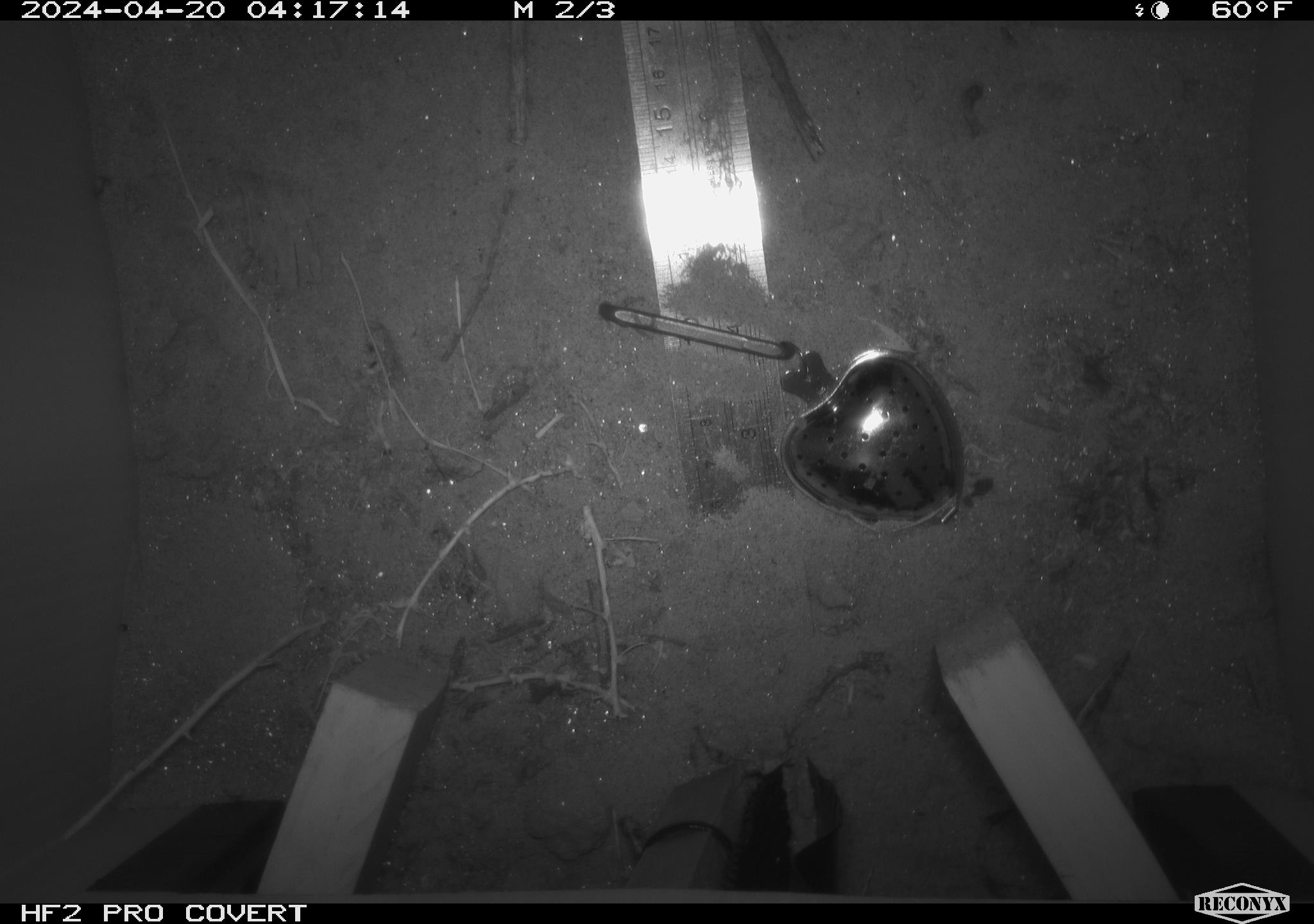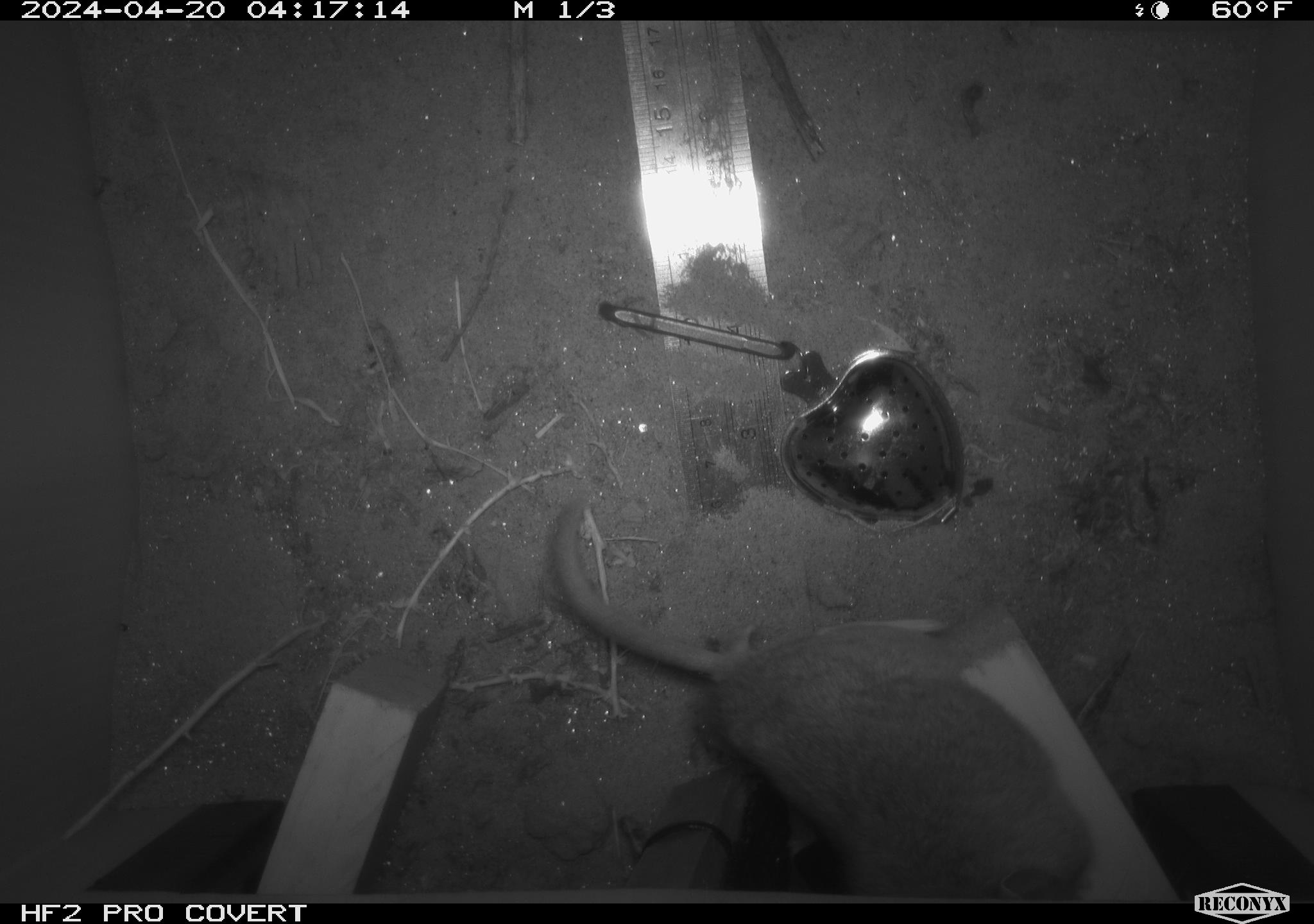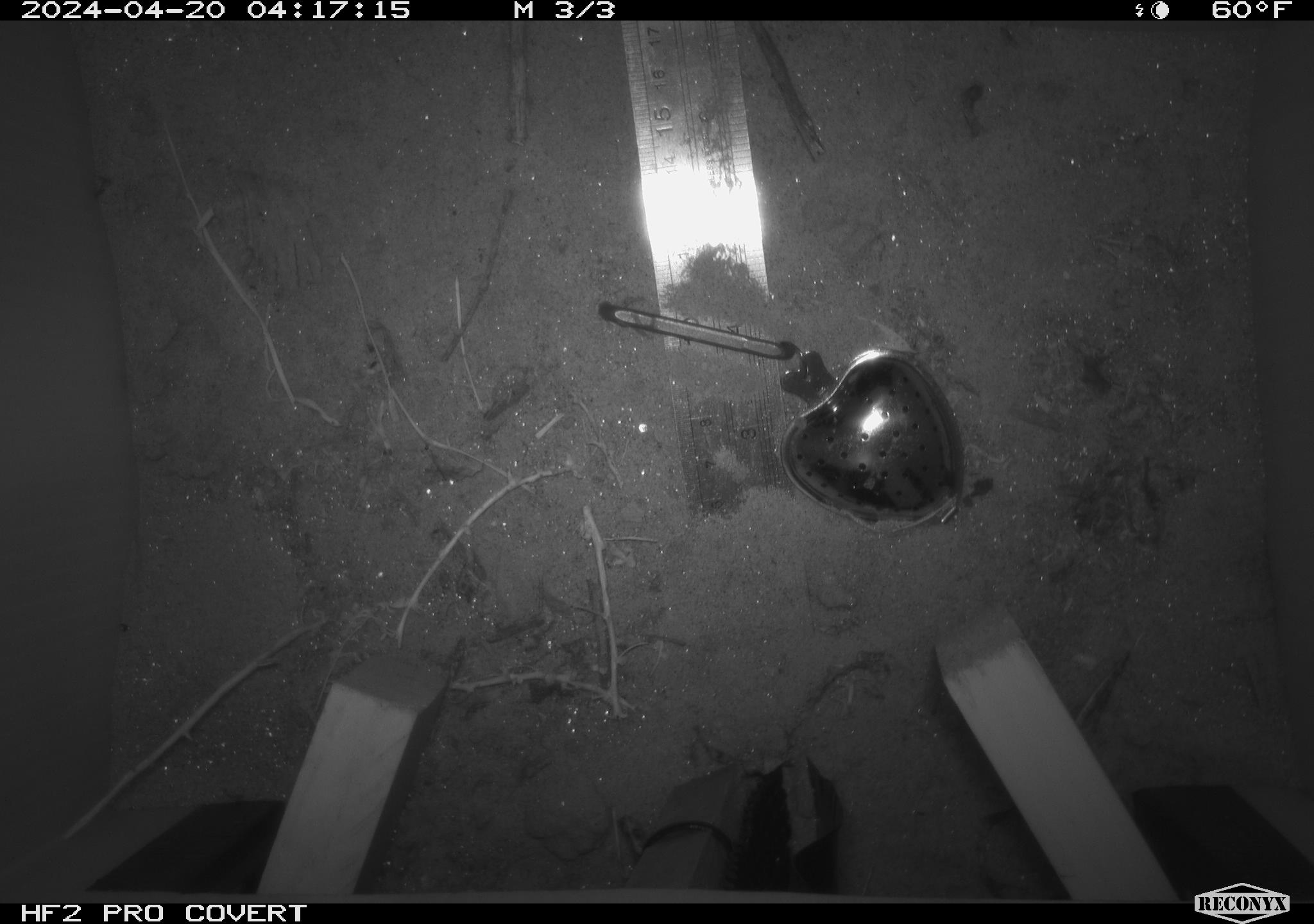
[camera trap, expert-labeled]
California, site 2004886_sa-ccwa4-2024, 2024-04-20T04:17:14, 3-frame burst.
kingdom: Animalia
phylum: Chordata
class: Mammalia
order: Rodentia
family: Heteromyidae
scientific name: Heteromyidae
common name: kangaroo rats and pocket mice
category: heteromyidae family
Heteromyidae family (kangaroo rats and pocket mice) (Heteromyidae).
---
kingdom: Animalia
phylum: Chordata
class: Mammalia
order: Rodentia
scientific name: Rodentia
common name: woodrat or rat or mouse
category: woodrat or rat or mouse species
Woodrat or rat or mouse species (woodrat or rat or mouse) (Rodentia).